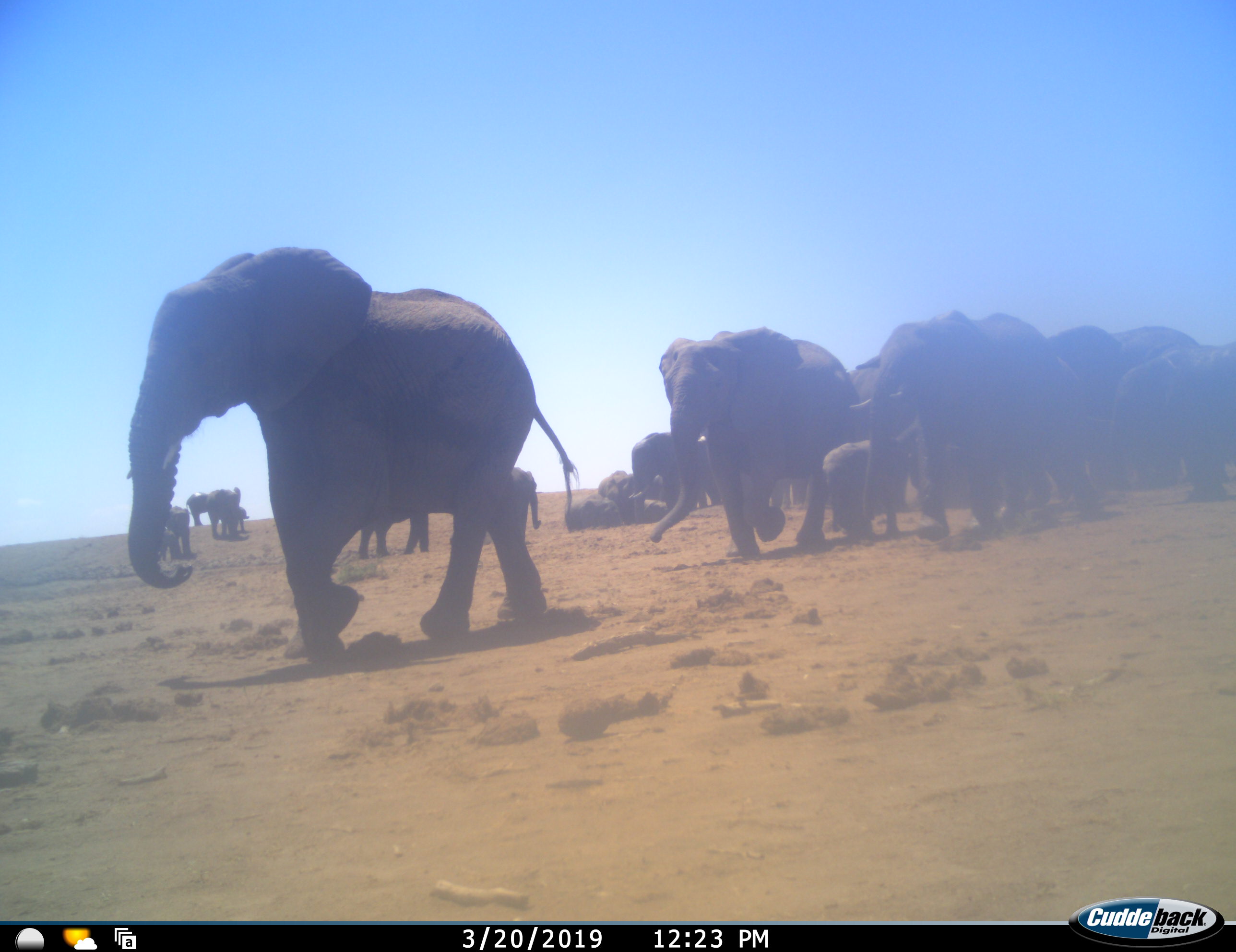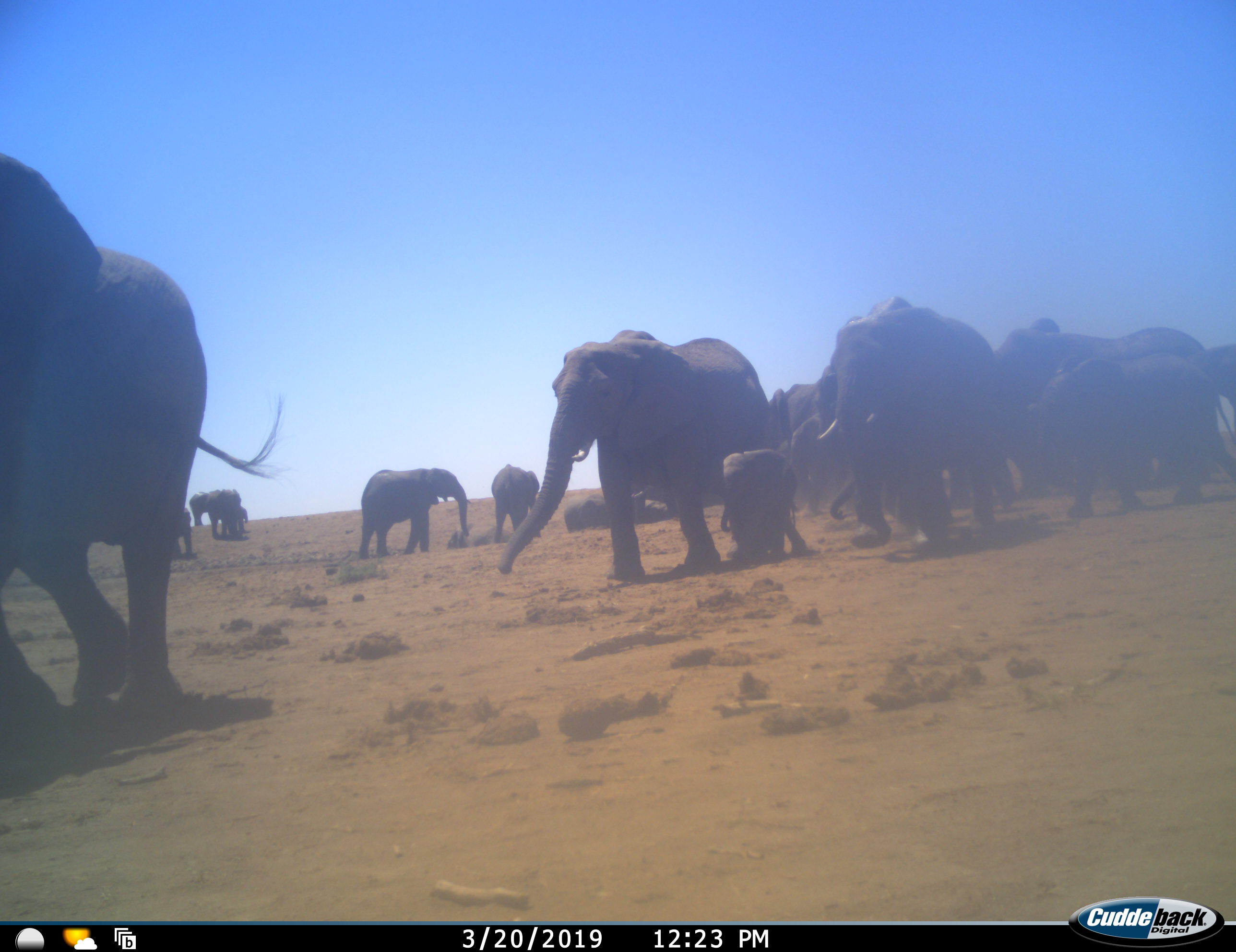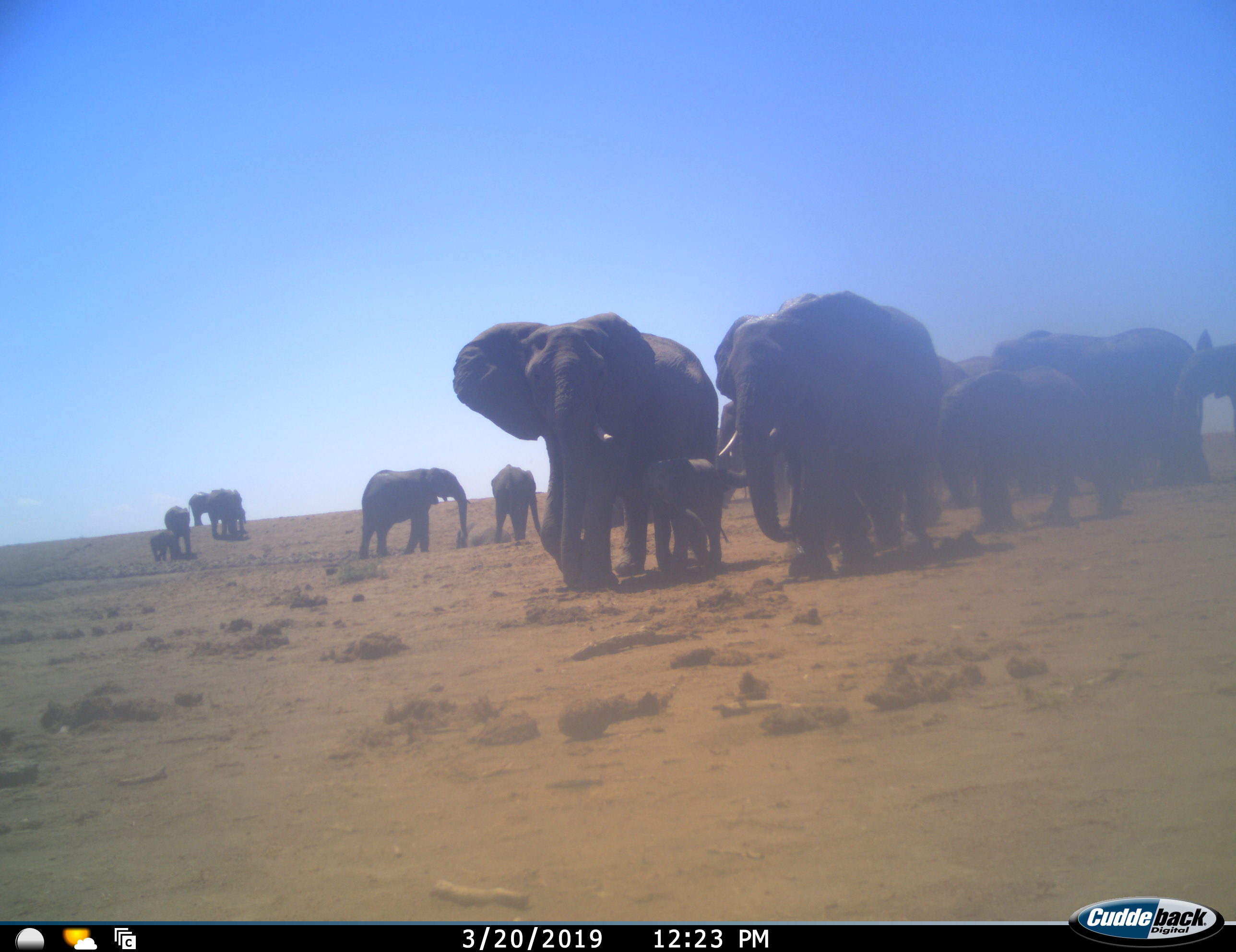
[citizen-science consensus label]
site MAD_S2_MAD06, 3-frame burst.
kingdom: Animalia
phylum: Chordata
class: Mammalia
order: Proboscidea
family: Elephantidae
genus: Loxodonta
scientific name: Loxodonta africana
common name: african bush elephant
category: elephant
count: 11-50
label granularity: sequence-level